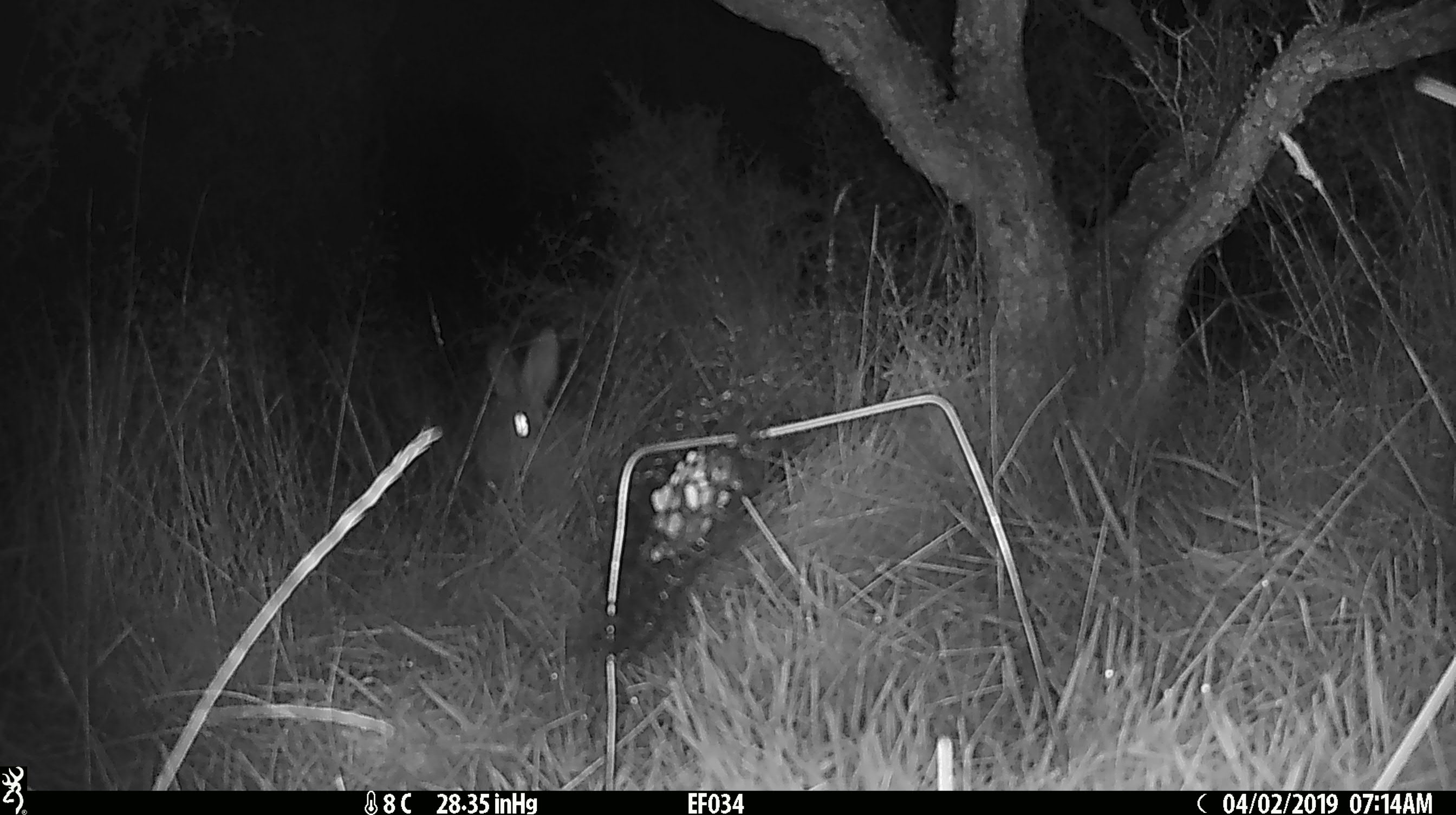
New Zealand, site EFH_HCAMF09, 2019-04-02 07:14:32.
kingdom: Animalia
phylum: Chordata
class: Mammalia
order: Lagomorpha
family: Leporidae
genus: Oryctolagus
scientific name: Oryctolagus cuniculus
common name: european rabbit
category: rabbit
Rabbit (european rabbit) (Oryctolagus cuniculus).